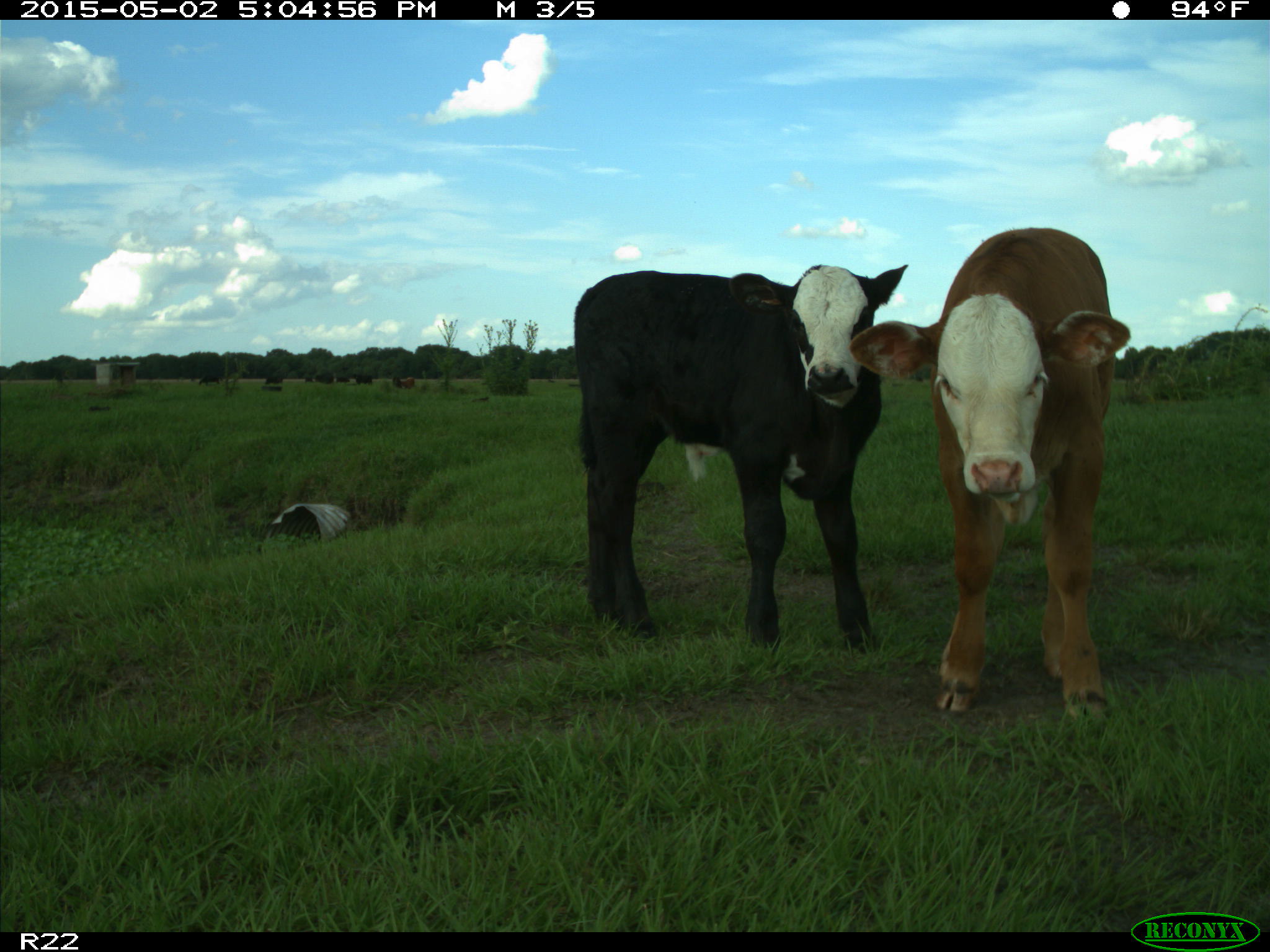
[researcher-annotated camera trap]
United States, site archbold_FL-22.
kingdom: Animalia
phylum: Chordata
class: Mammalia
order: Artiodactyla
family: Bovidae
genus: Bos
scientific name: Bos taurus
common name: domestic cow